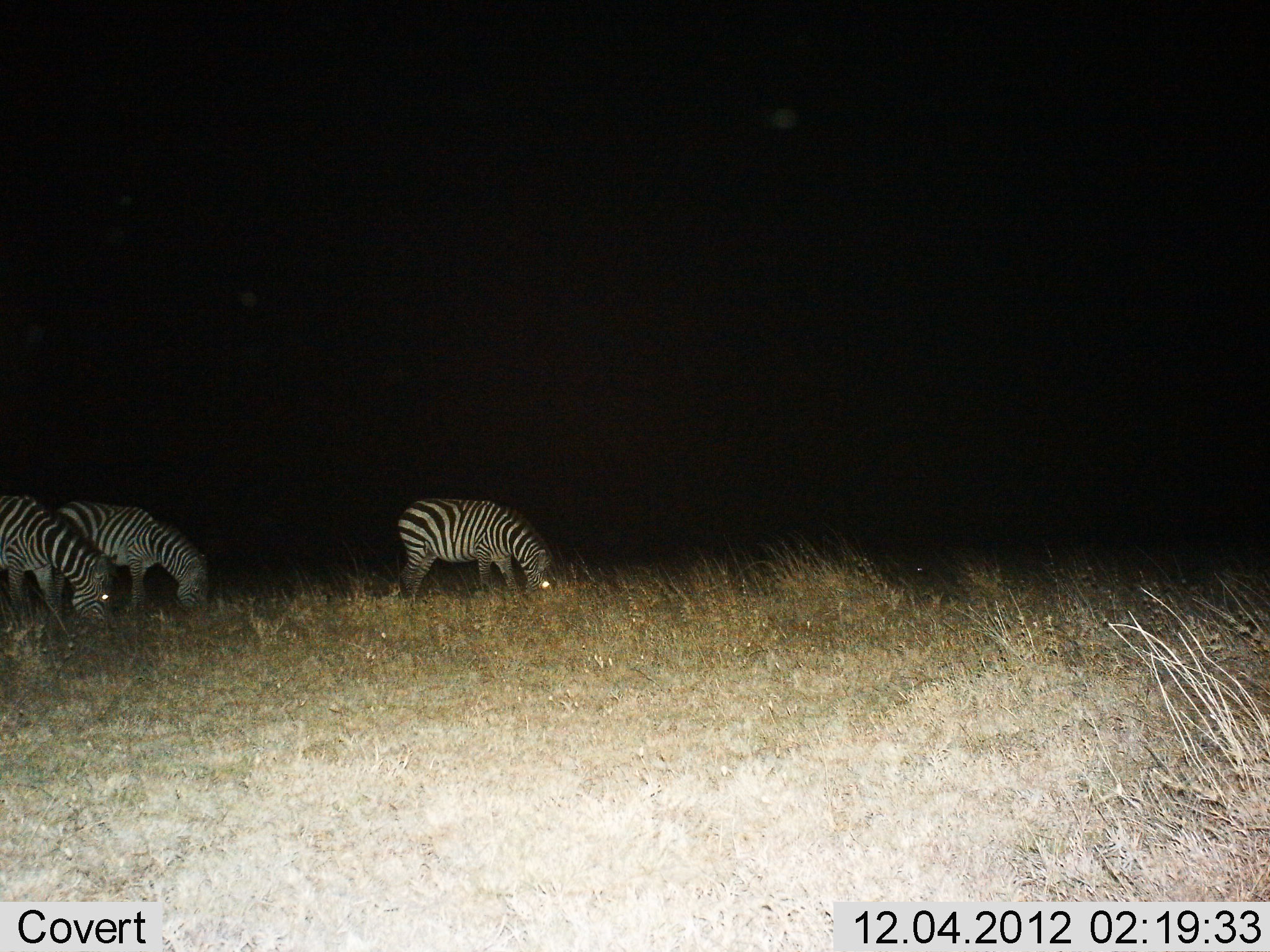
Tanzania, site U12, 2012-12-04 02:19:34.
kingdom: Animalia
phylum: Chordata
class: Mammalia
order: Perissodactyla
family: Equidae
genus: Equus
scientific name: Equus quagga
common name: plains zebra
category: zebra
Zebra (plains zebra) (Equus quagga), count 3. Behavior (volunteer vote fractions): standing 0%, resting 0%, moving 0%, interacting 0%. Young present (vote fraction): 0%. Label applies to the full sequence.